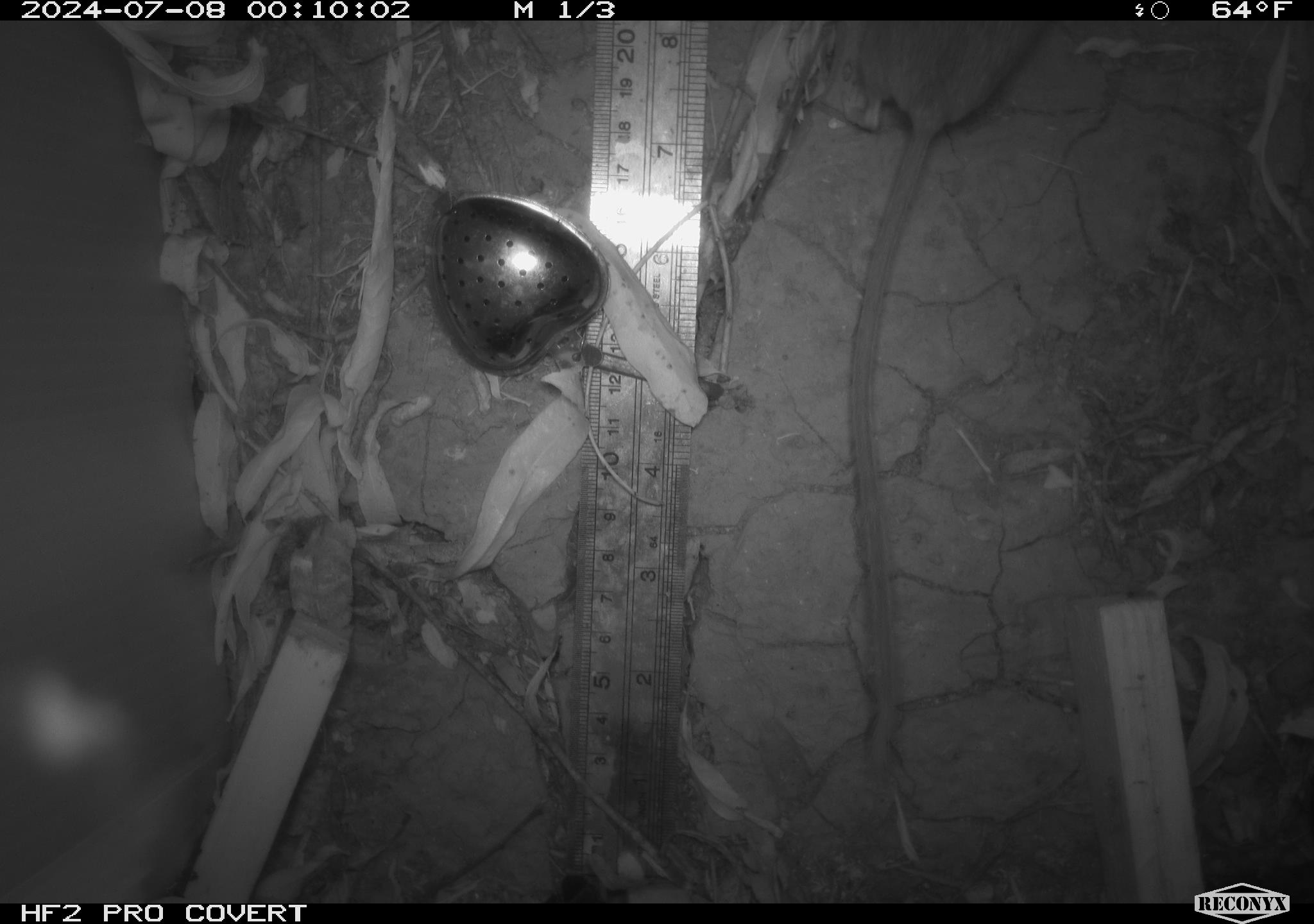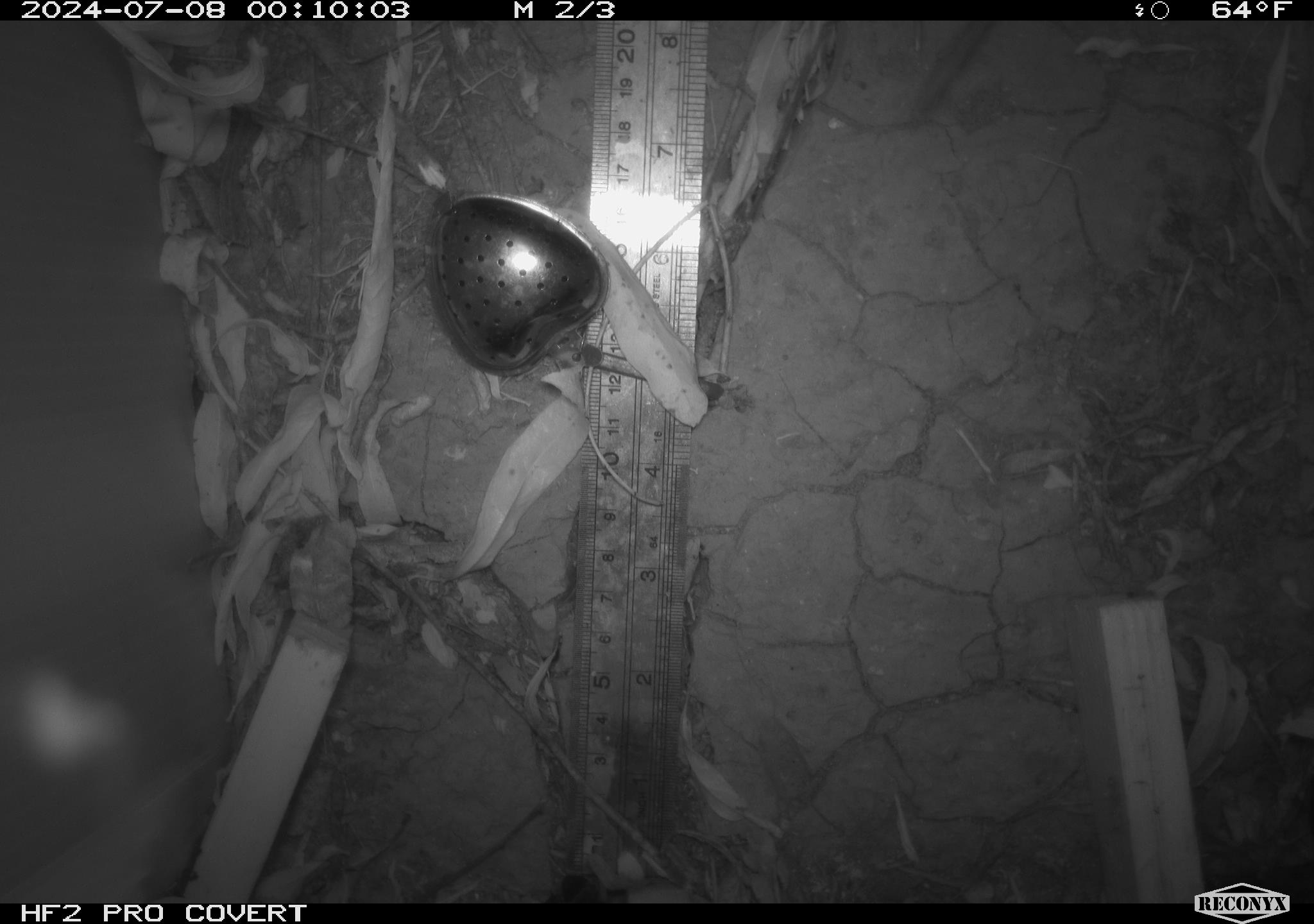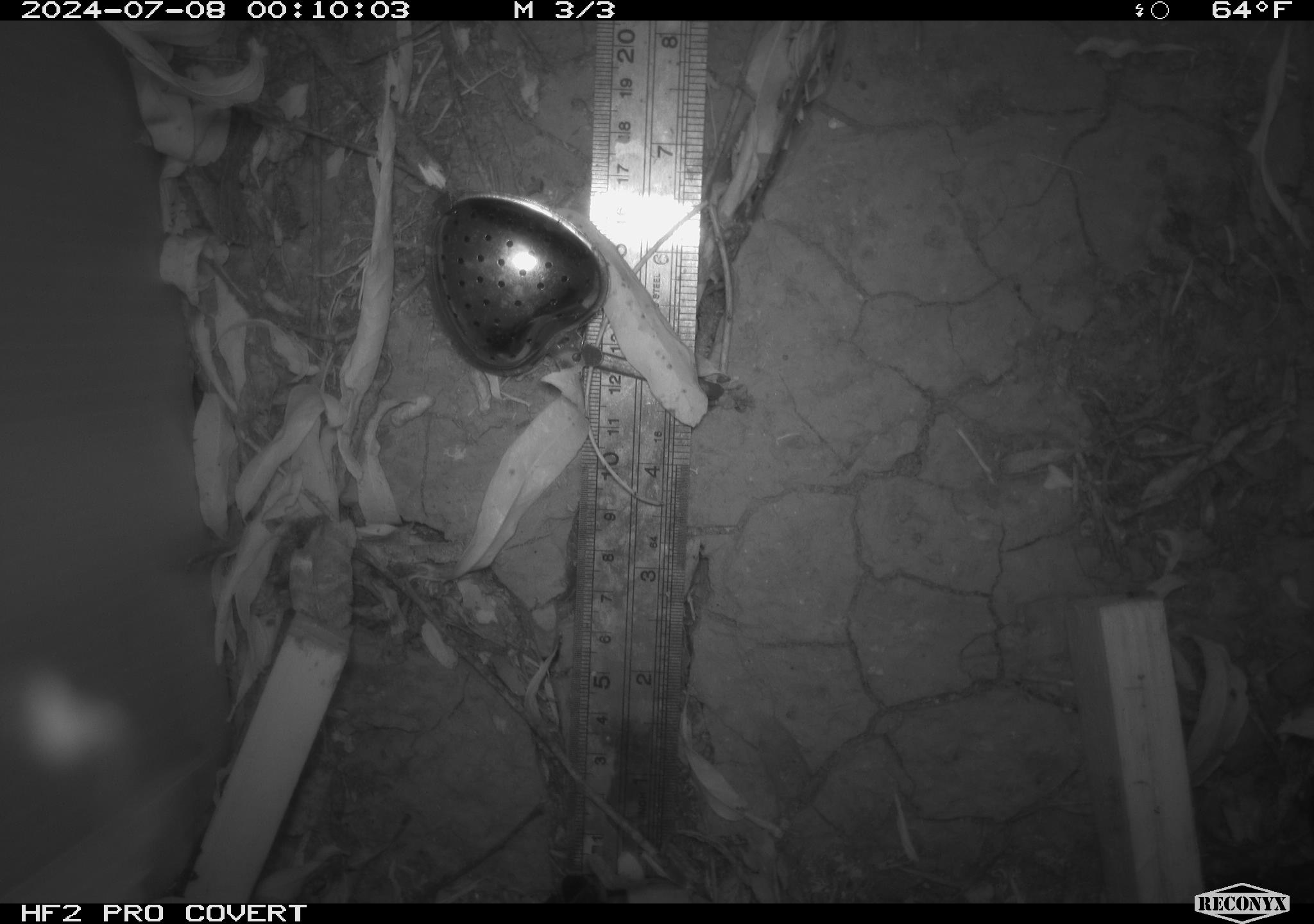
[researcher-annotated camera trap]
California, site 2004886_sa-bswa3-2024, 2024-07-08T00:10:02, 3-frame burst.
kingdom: Animalia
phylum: Chordata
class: Mammalia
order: Rodentia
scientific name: Rodentia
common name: mouse species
Mouse species (Rodentia).